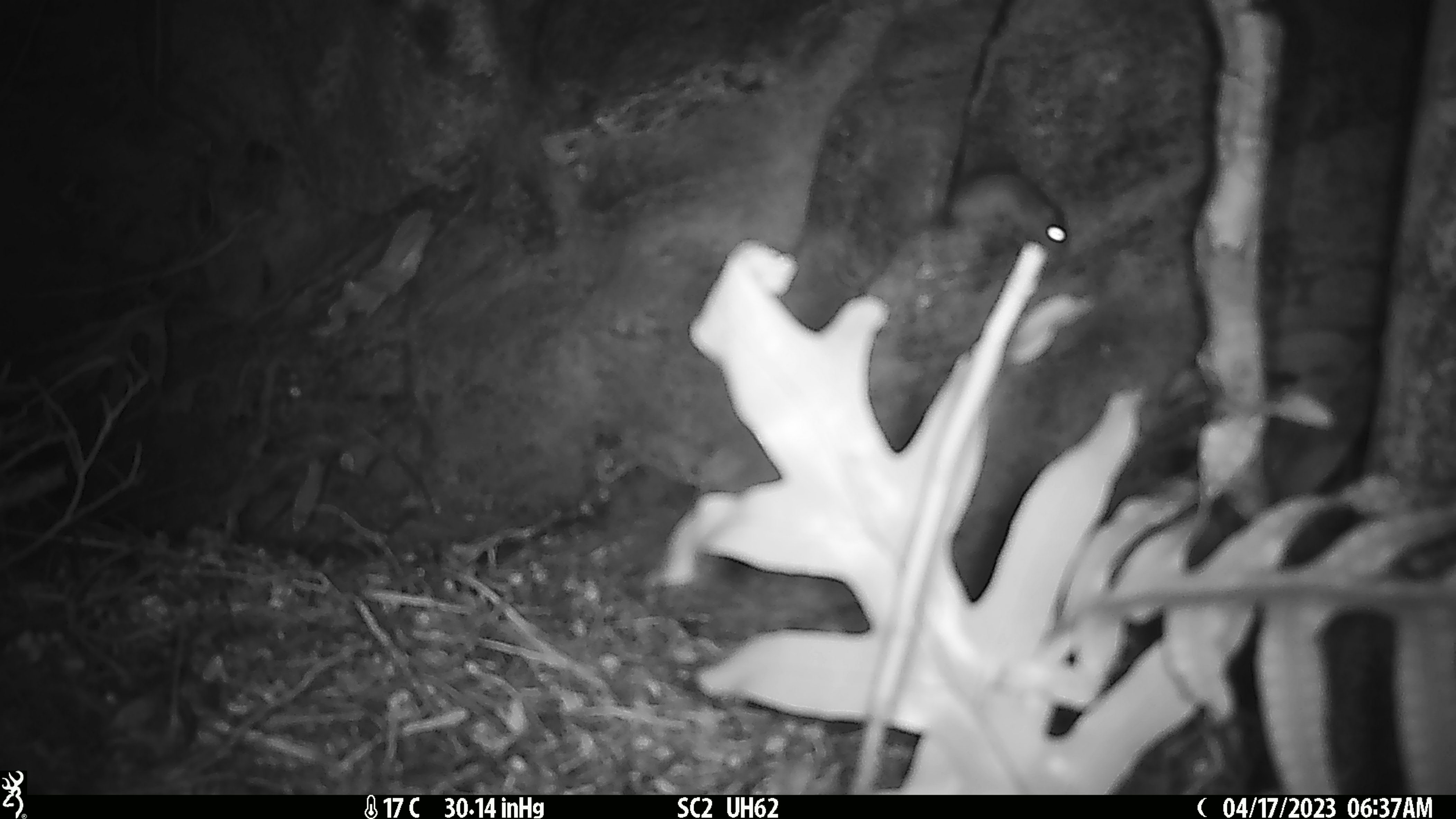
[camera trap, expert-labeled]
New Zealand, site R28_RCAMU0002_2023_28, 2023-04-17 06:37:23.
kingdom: Animalia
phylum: Chordata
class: Mammalia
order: Rodentia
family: Muridae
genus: Mus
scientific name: Mus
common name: mouse